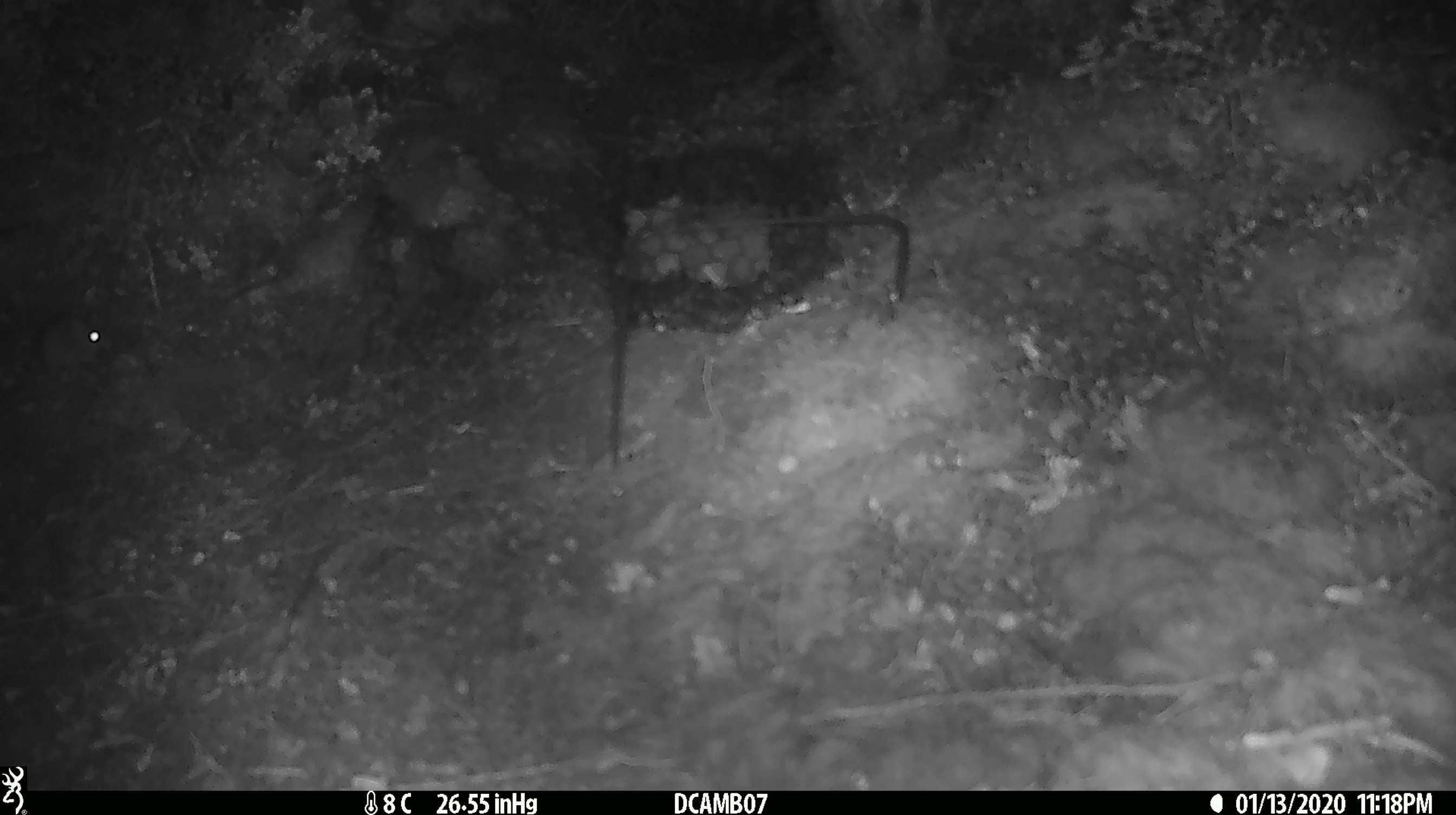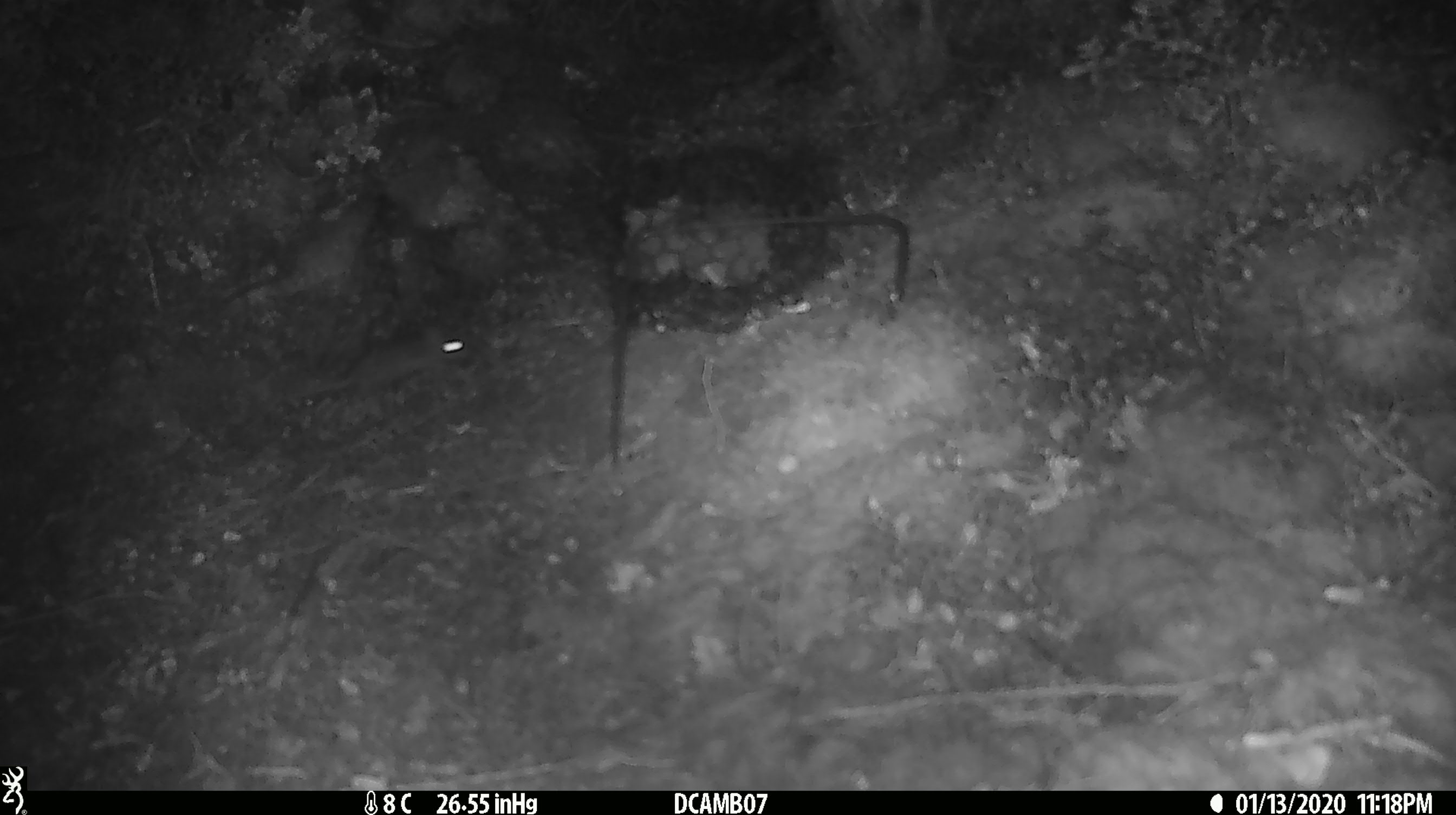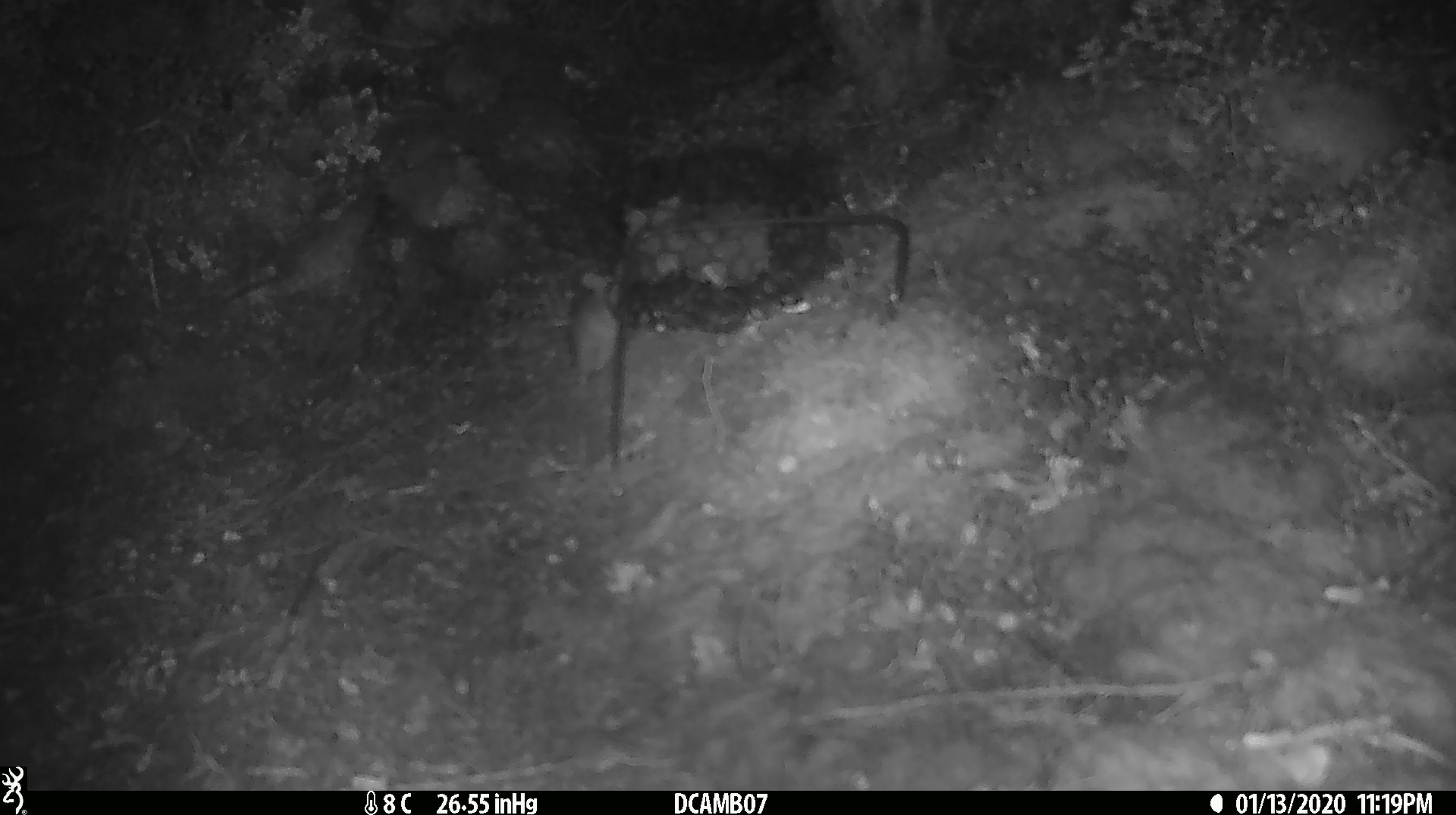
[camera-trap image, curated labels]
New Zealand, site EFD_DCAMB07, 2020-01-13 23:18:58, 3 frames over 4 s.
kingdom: Animalia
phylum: Chordata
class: Mammalia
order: Rodentia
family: Muridae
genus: Mus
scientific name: Mus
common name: mouse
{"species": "mouse (Mus)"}